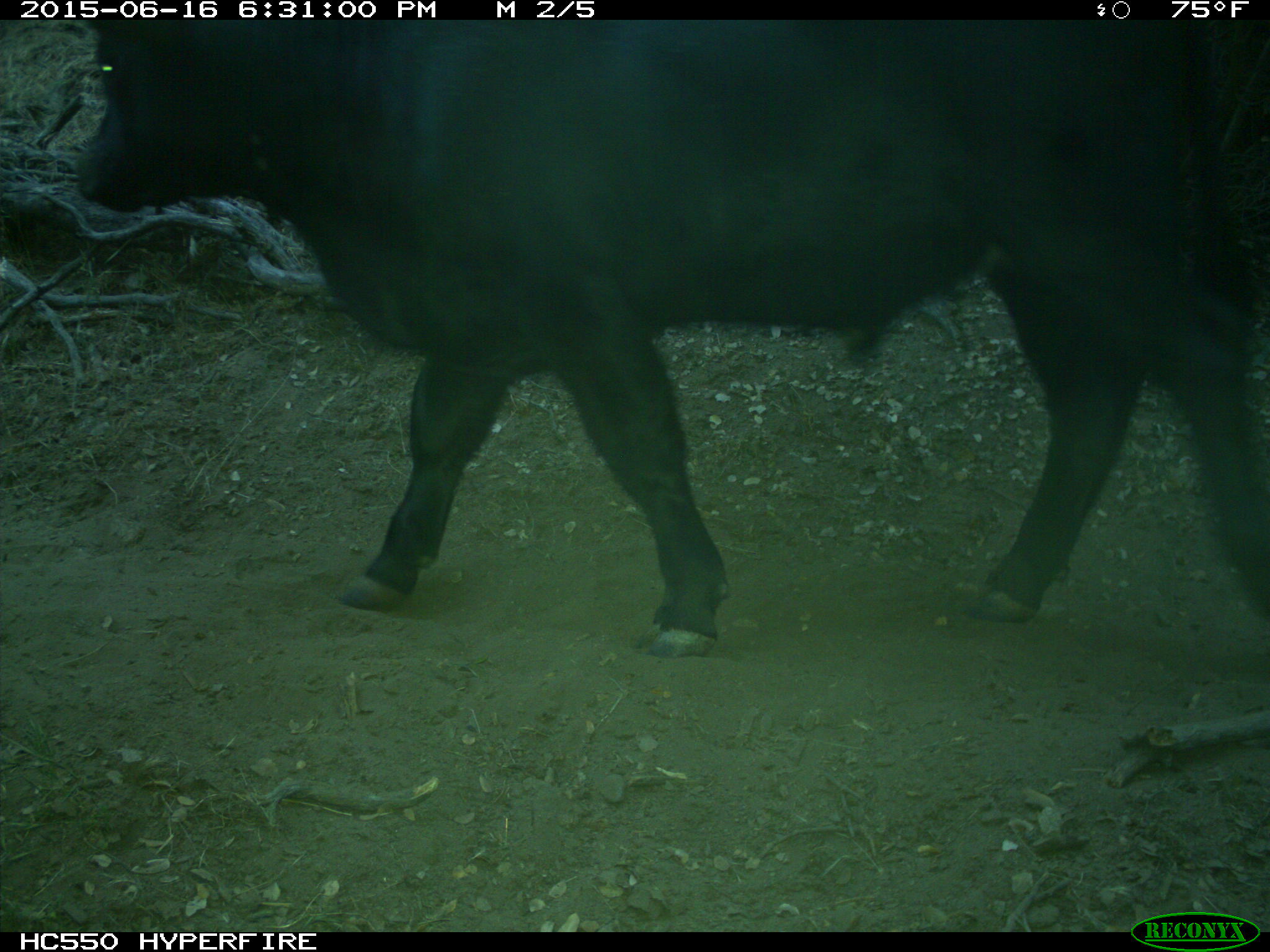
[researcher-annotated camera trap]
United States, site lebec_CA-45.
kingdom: Animalia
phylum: Chordata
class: Mammalia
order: Artiodactyla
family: Bovidae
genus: Bos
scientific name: Bos taurus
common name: domestic cow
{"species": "Bos taurus (domestic cow)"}